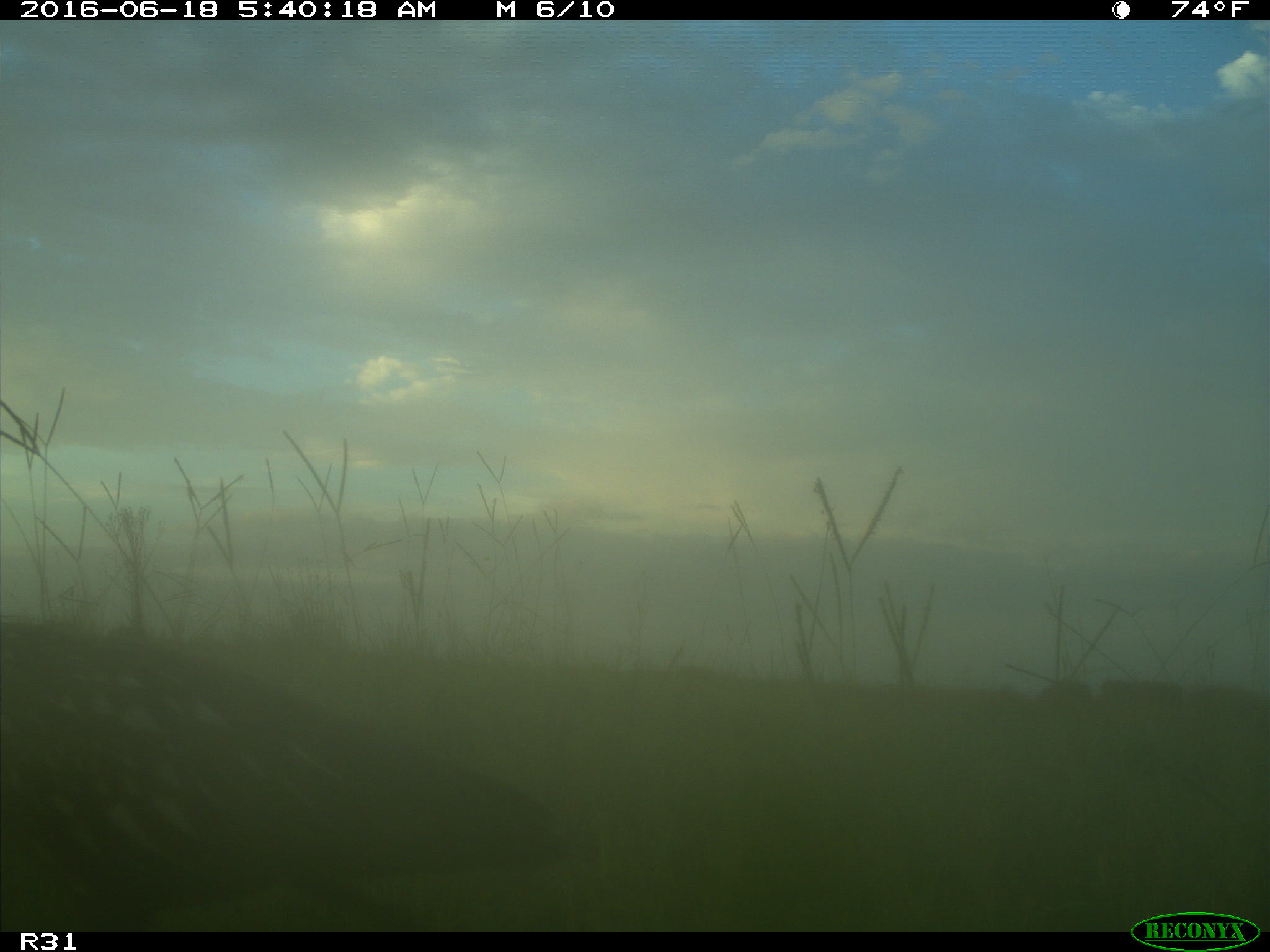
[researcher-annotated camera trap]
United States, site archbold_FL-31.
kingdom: Animalia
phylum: Chordata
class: Aves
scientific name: Aves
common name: birds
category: unidentified bird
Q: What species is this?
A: Unidentified bird (birds) (Aves).